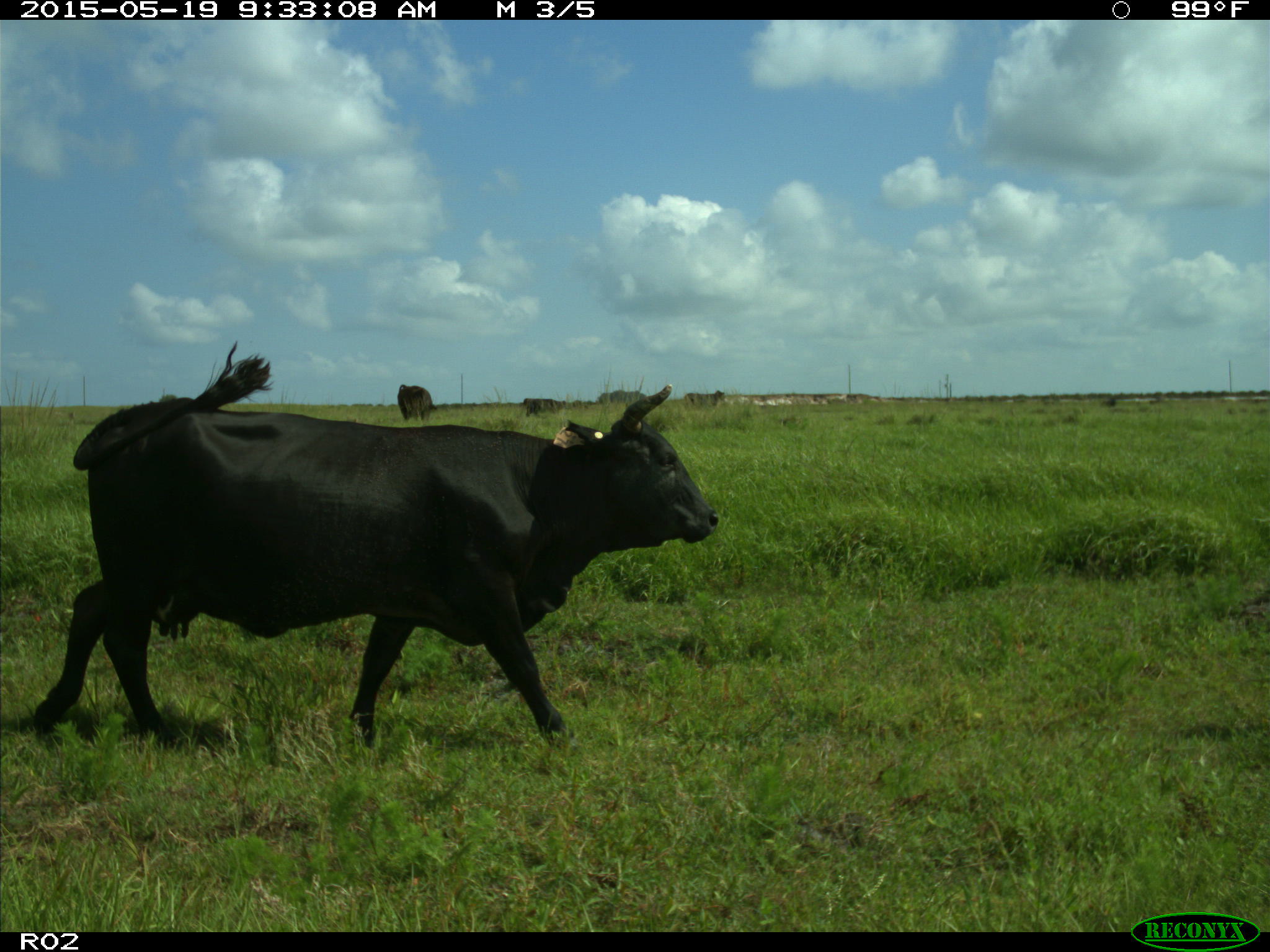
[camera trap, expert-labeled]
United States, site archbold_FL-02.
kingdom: Animalia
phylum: Chordata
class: Mammalia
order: Artiodactyla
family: Bovidae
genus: Bos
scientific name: Bos taurus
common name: domestic cow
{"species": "Bos taurus (domestic cow)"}